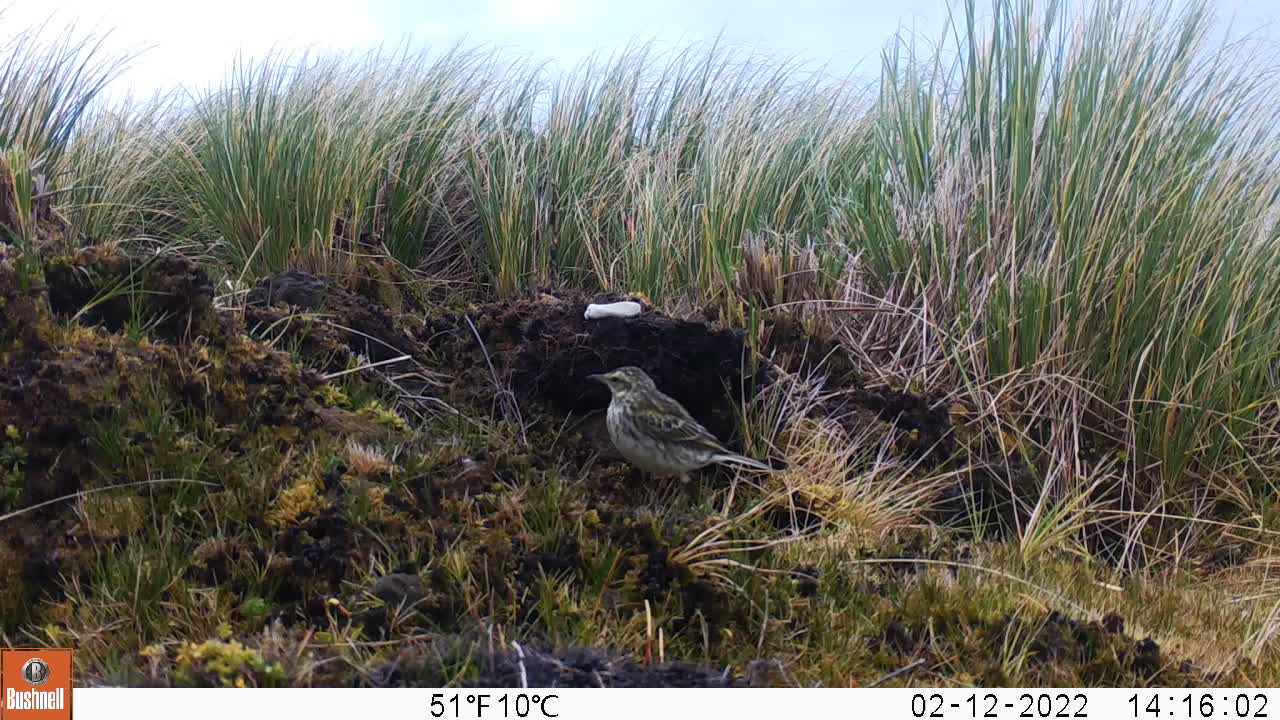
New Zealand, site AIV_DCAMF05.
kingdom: Animalia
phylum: Chordata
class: Aves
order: Passeriformes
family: Motacillidae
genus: Anthus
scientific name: Anthus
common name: pipit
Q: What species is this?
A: Pipit (Anthus).